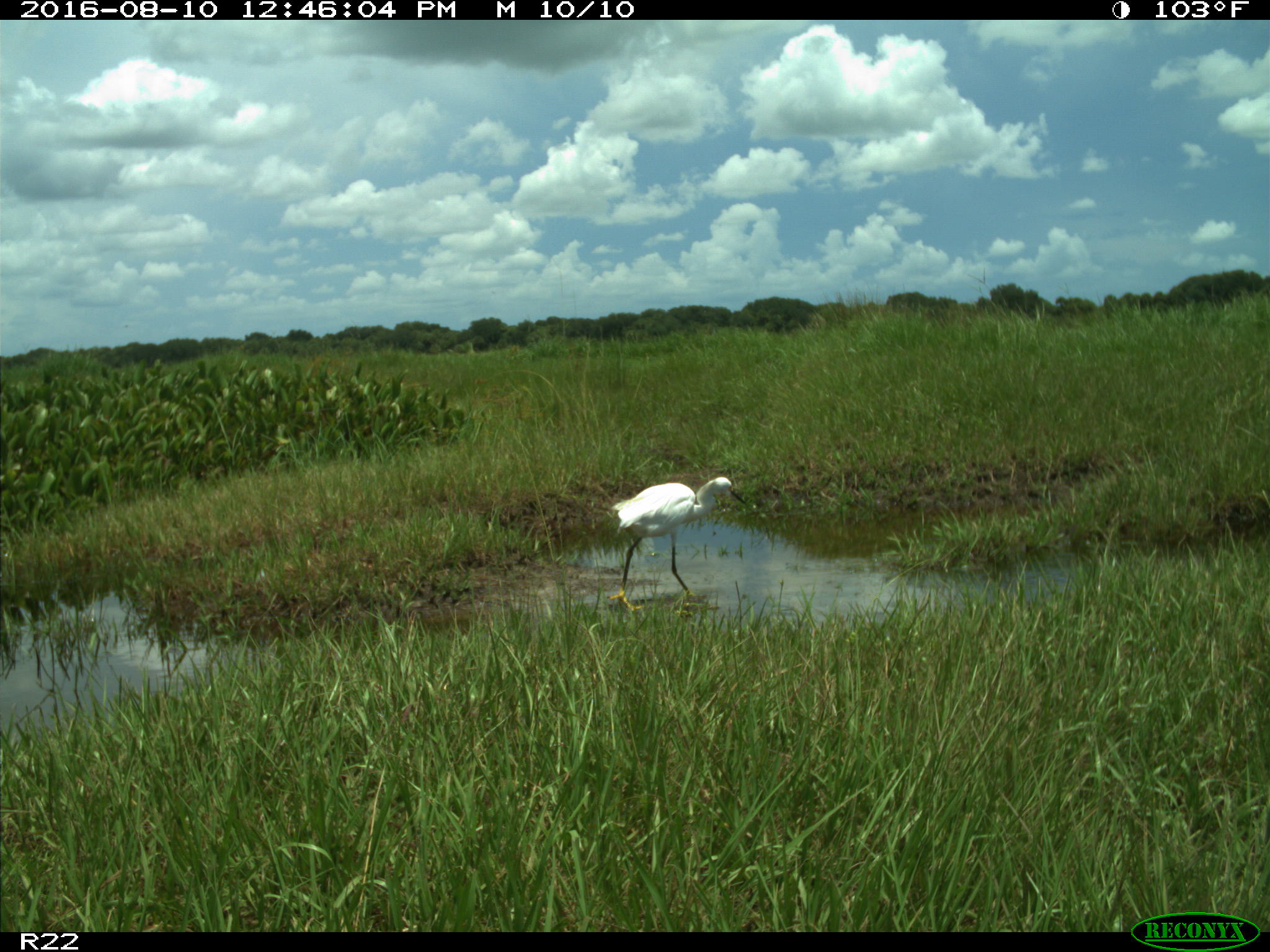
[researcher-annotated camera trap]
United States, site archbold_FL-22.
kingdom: Animalia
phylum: Chordata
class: Aves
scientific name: Aves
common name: birds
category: unidentified bird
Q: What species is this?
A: Unidentified bird (birds) (Aves).